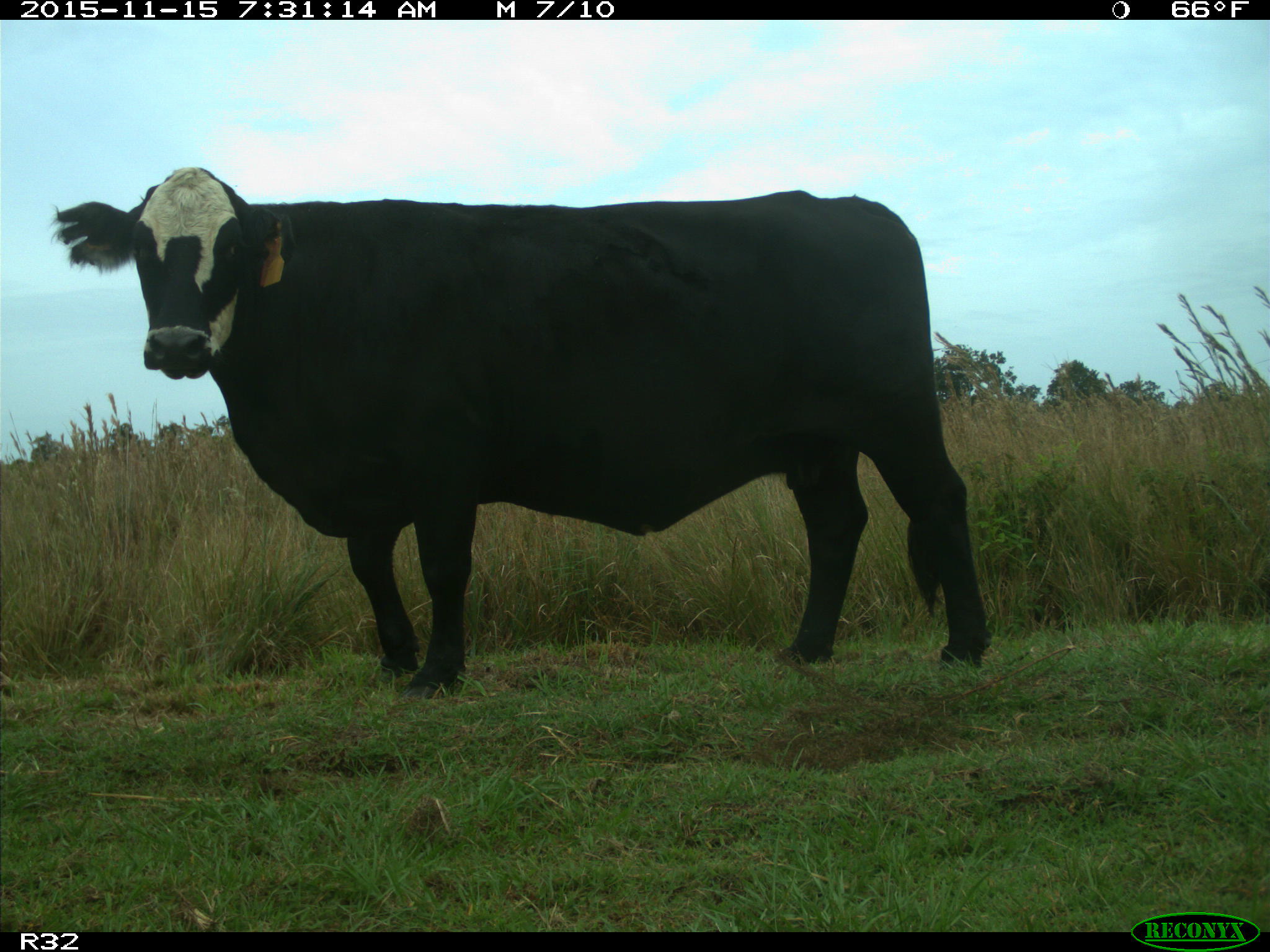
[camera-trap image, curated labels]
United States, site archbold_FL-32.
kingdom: Animalia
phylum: Chordata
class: Mammalia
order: Artiodactyla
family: Bovidae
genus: Bos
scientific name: Bos taurus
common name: domestic cow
Bos taurus (domestic cow).